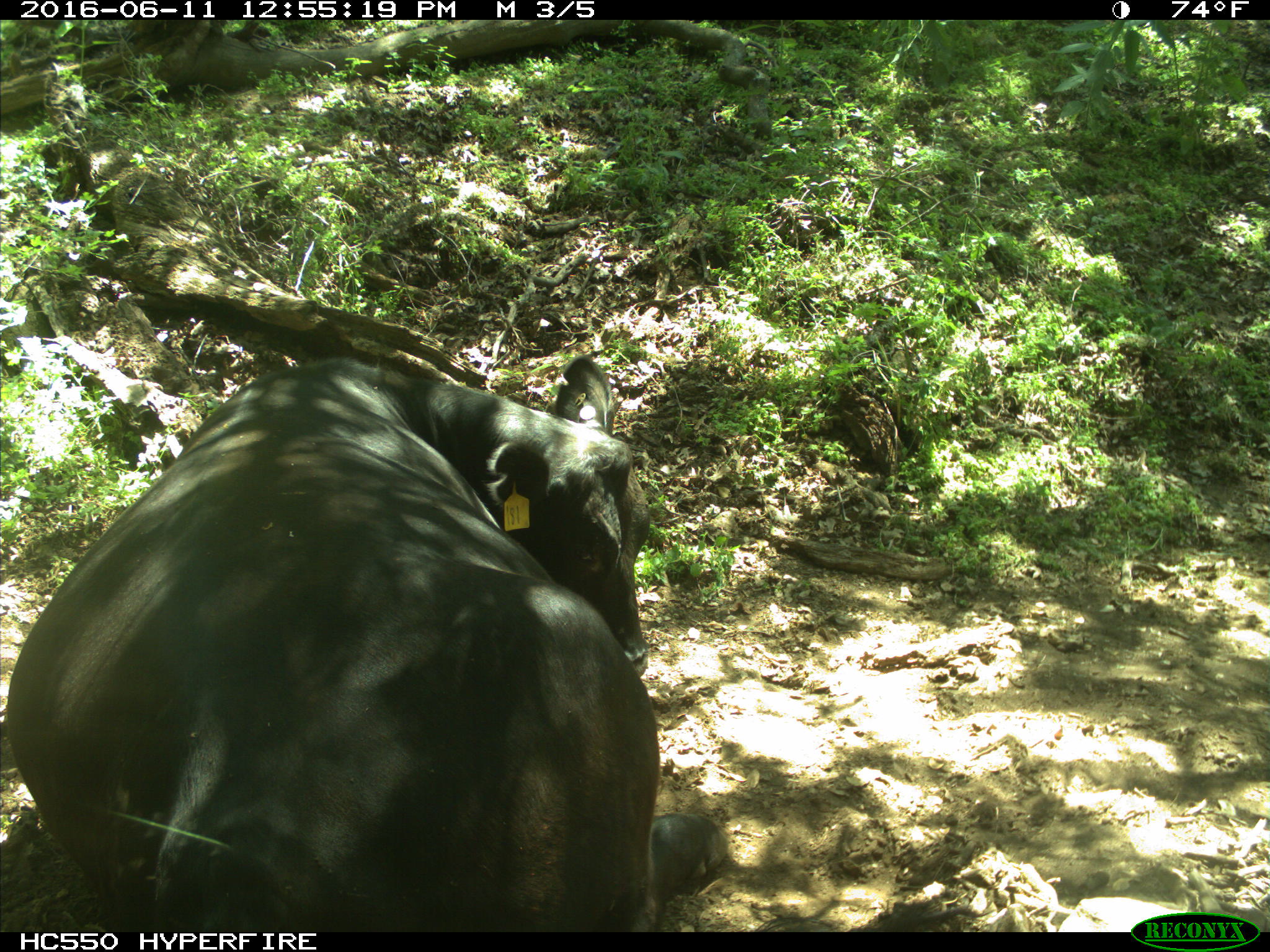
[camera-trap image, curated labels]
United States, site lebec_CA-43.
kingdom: Animalia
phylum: Chordata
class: Mammalia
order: Artiodactyla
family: Bovidae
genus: Bos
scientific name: Bos taurus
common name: domestic cow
Bos taurus (domestic cow).